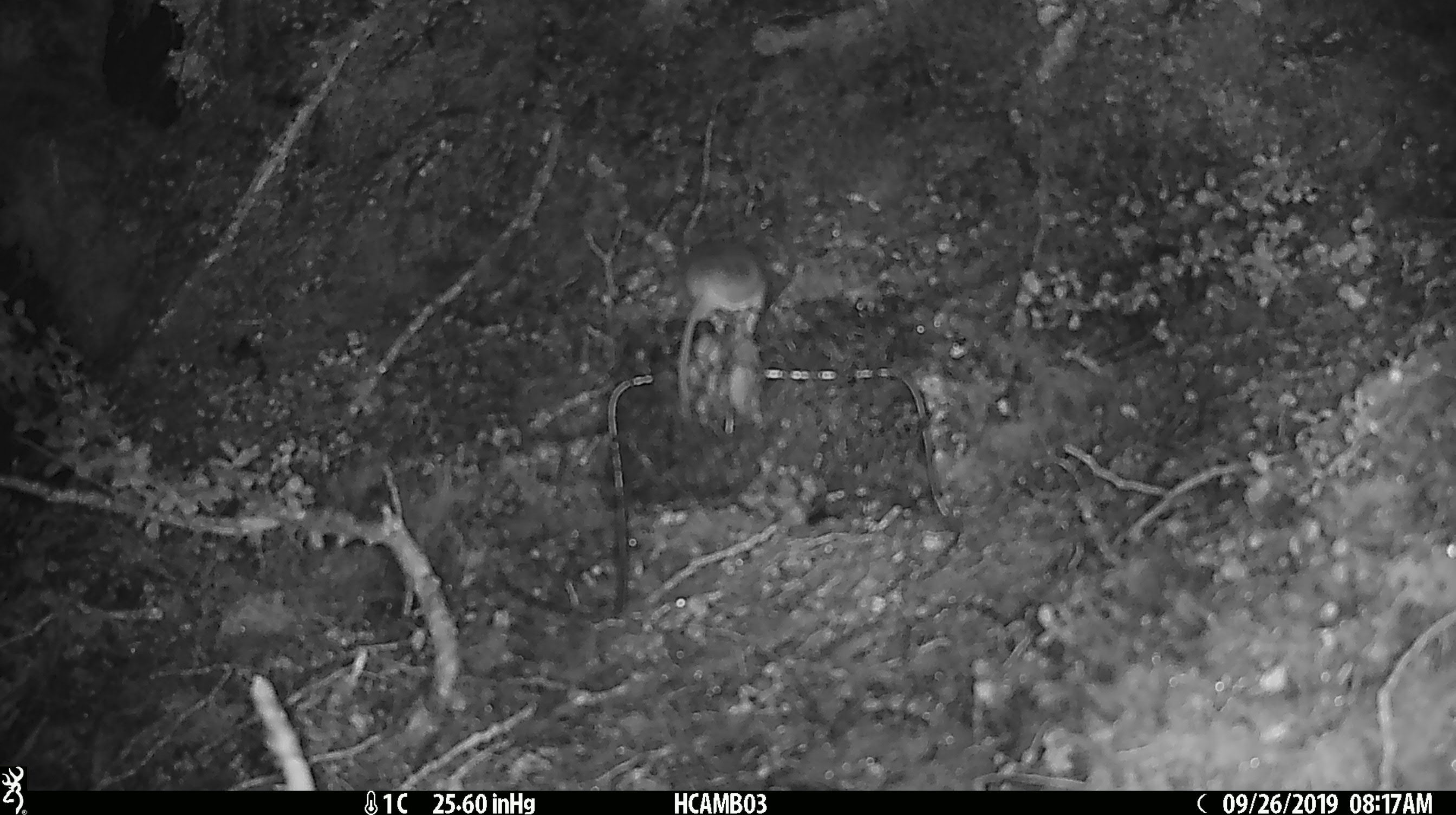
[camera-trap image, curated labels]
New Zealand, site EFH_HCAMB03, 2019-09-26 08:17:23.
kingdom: Animalia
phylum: Chordata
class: Mammalia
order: Rodentia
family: Muridae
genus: Mus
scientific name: Mus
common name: mouse